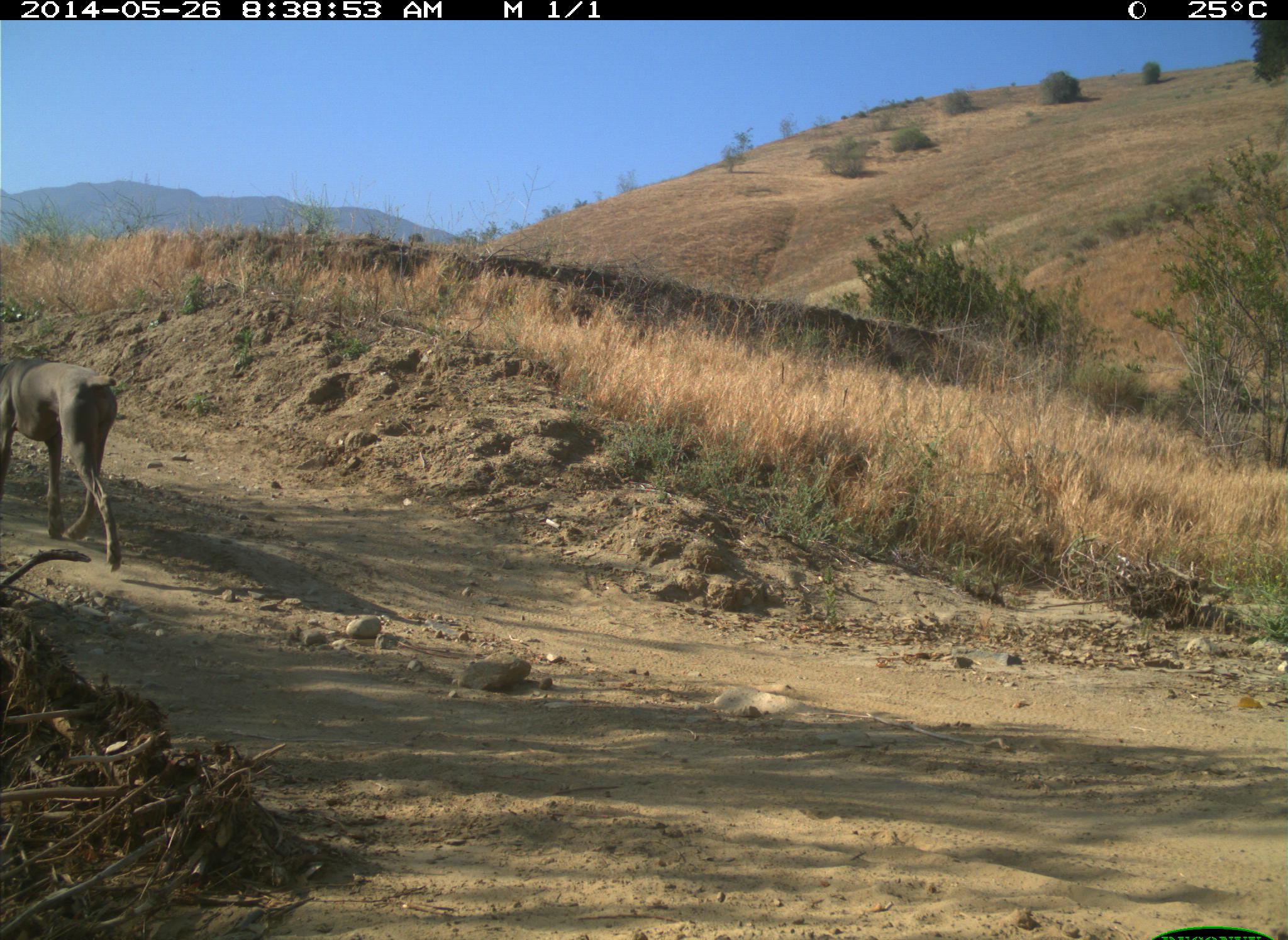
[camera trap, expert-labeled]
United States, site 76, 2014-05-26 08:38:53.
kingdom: Animalia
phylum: Chordata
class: Mammalia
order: Carnivora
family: Canidae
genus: Canis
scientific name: Canis familiaris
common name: domestic dog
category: dog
Dog (domestic dog) (Canis familiaris).